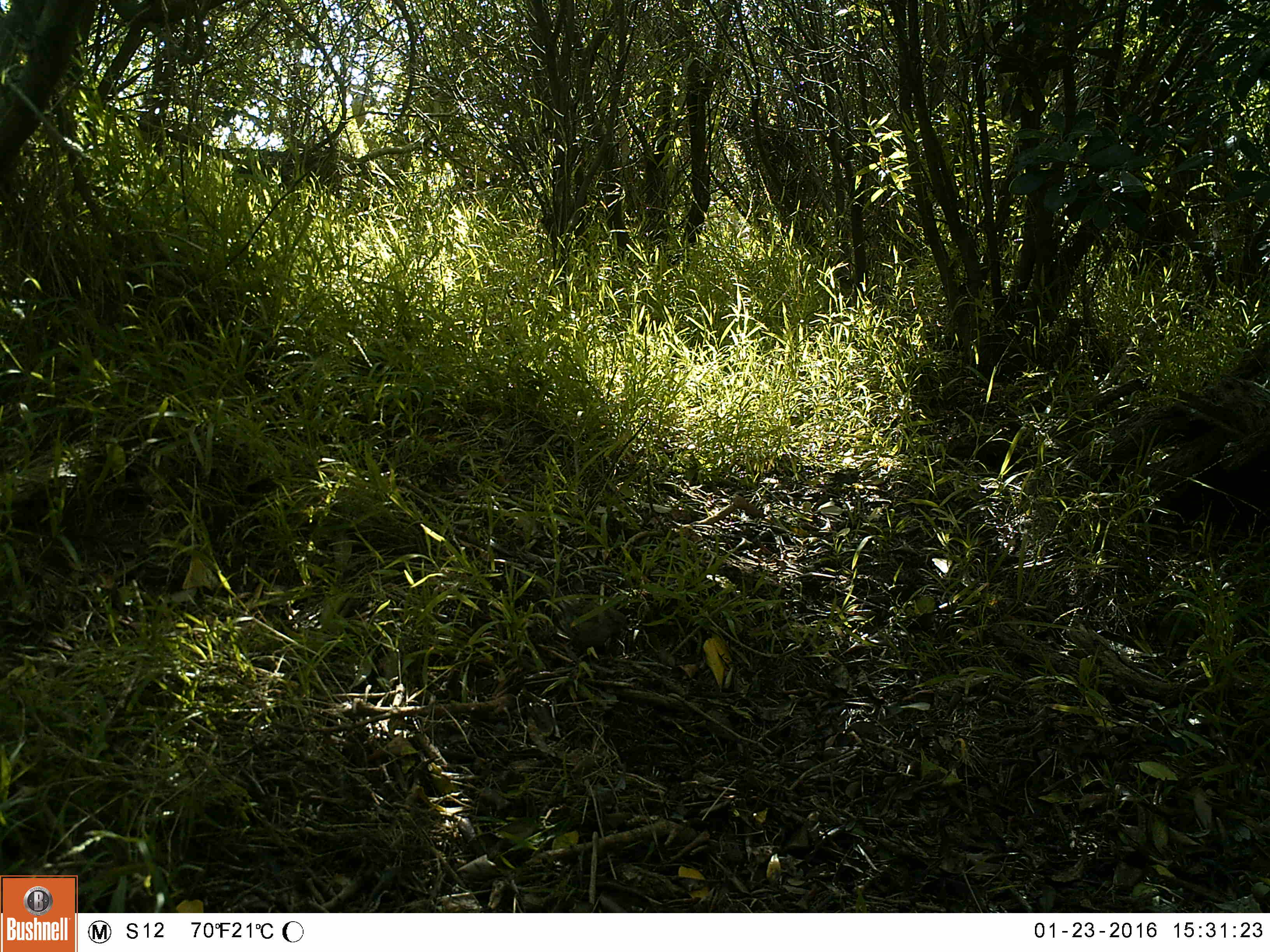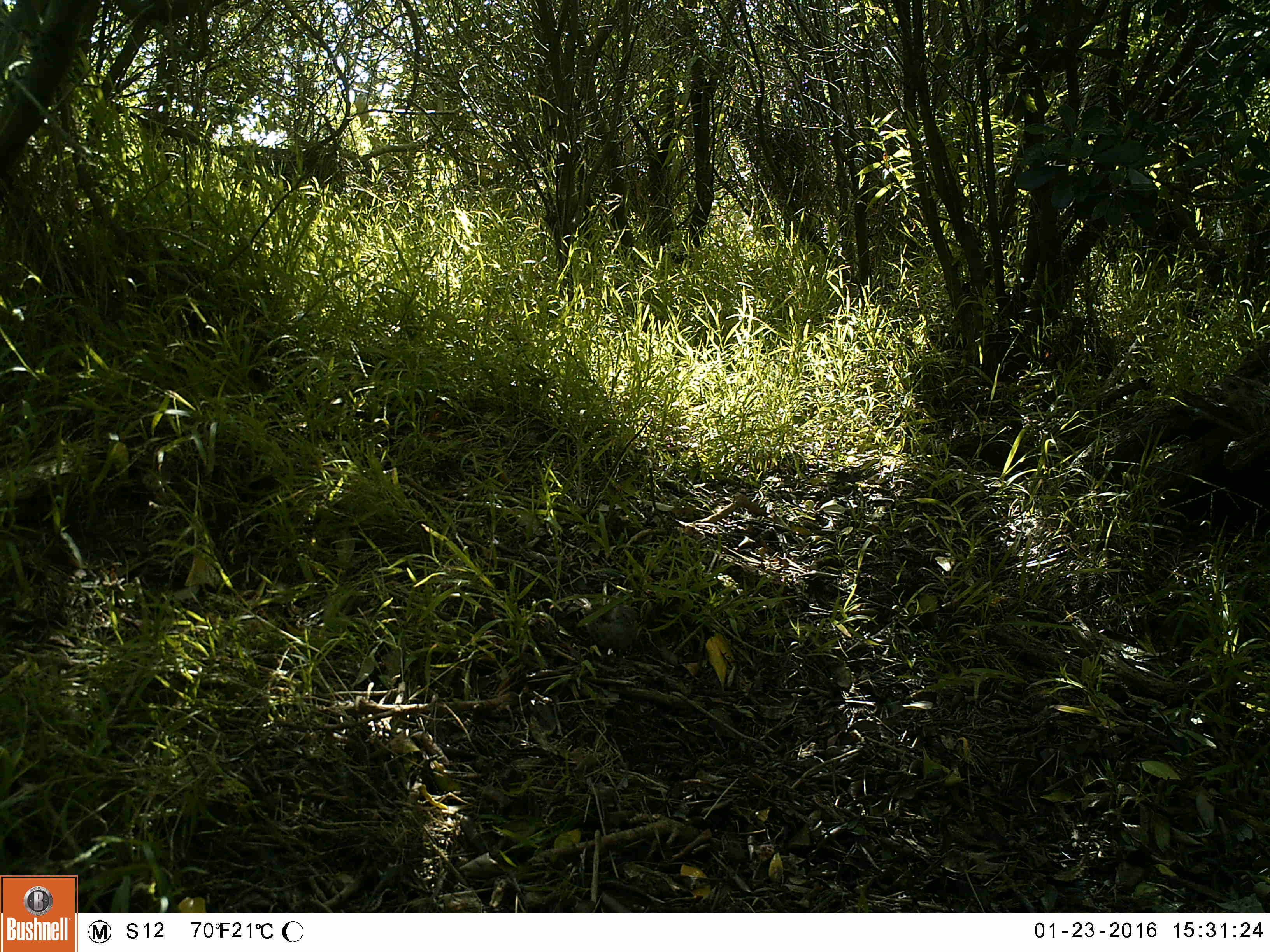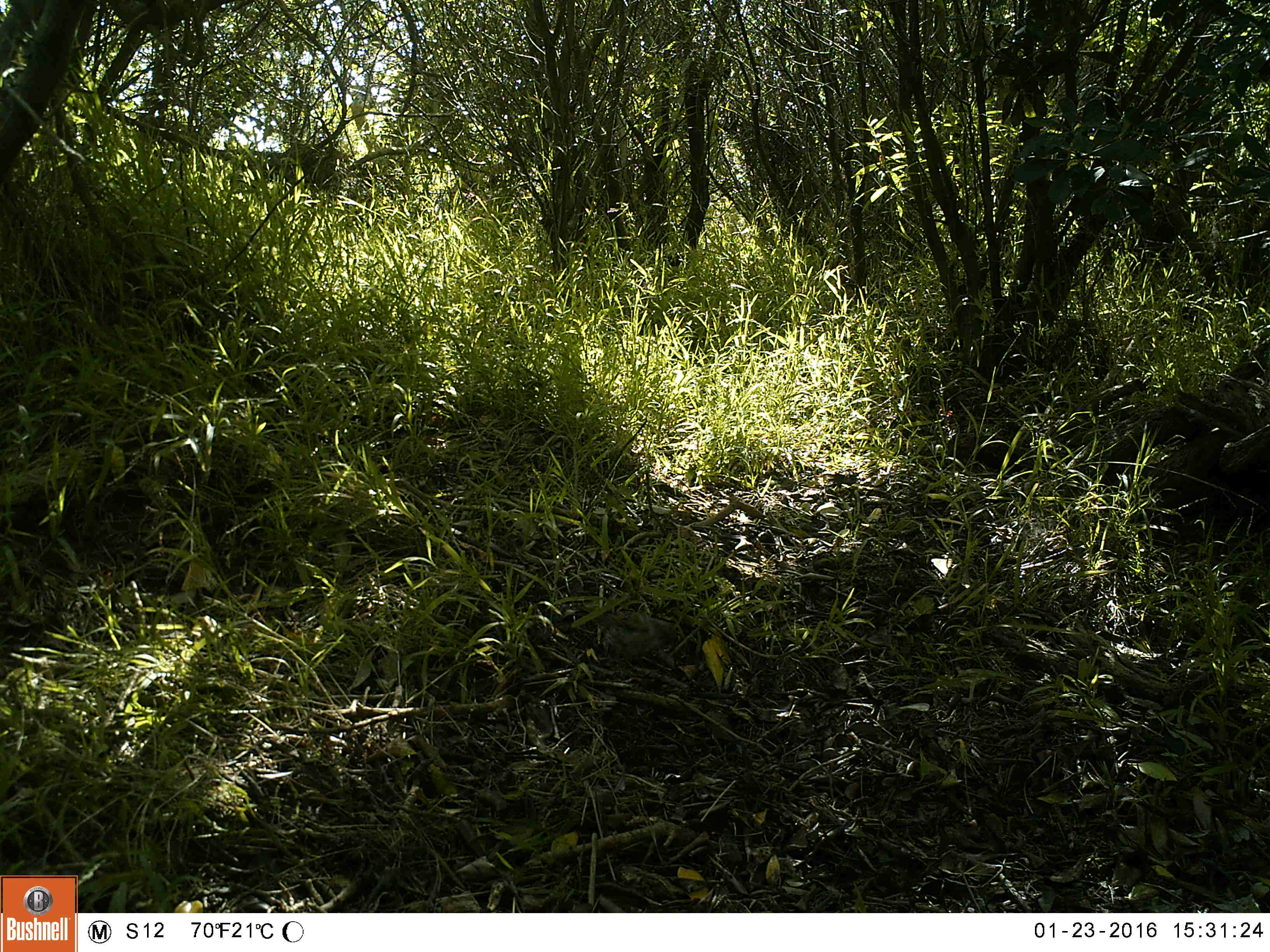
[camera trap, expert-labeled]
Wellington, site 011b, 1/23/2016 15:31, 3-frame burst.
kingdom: Animalia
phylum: Chordata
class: Aves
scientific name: Aves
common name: bird